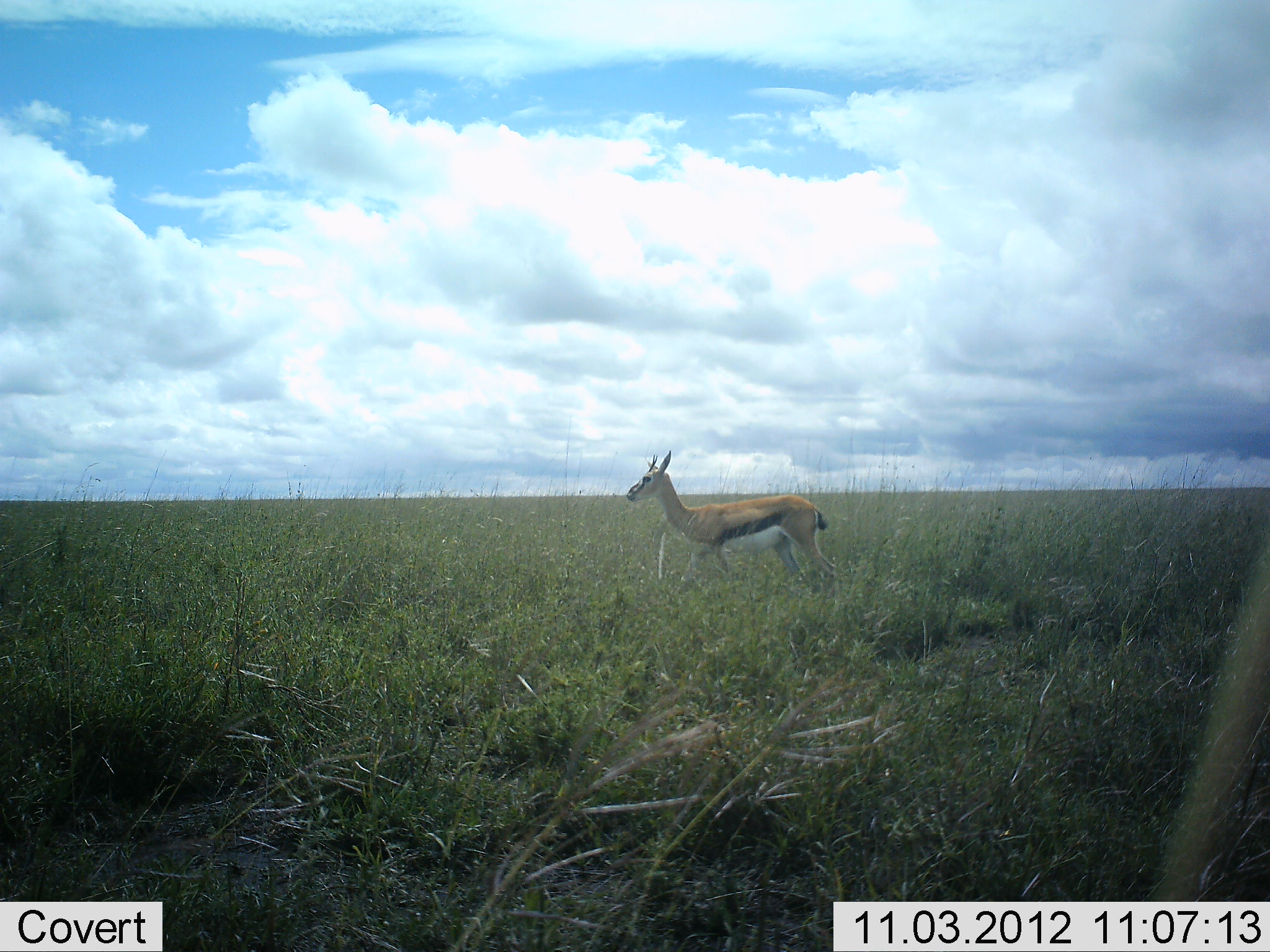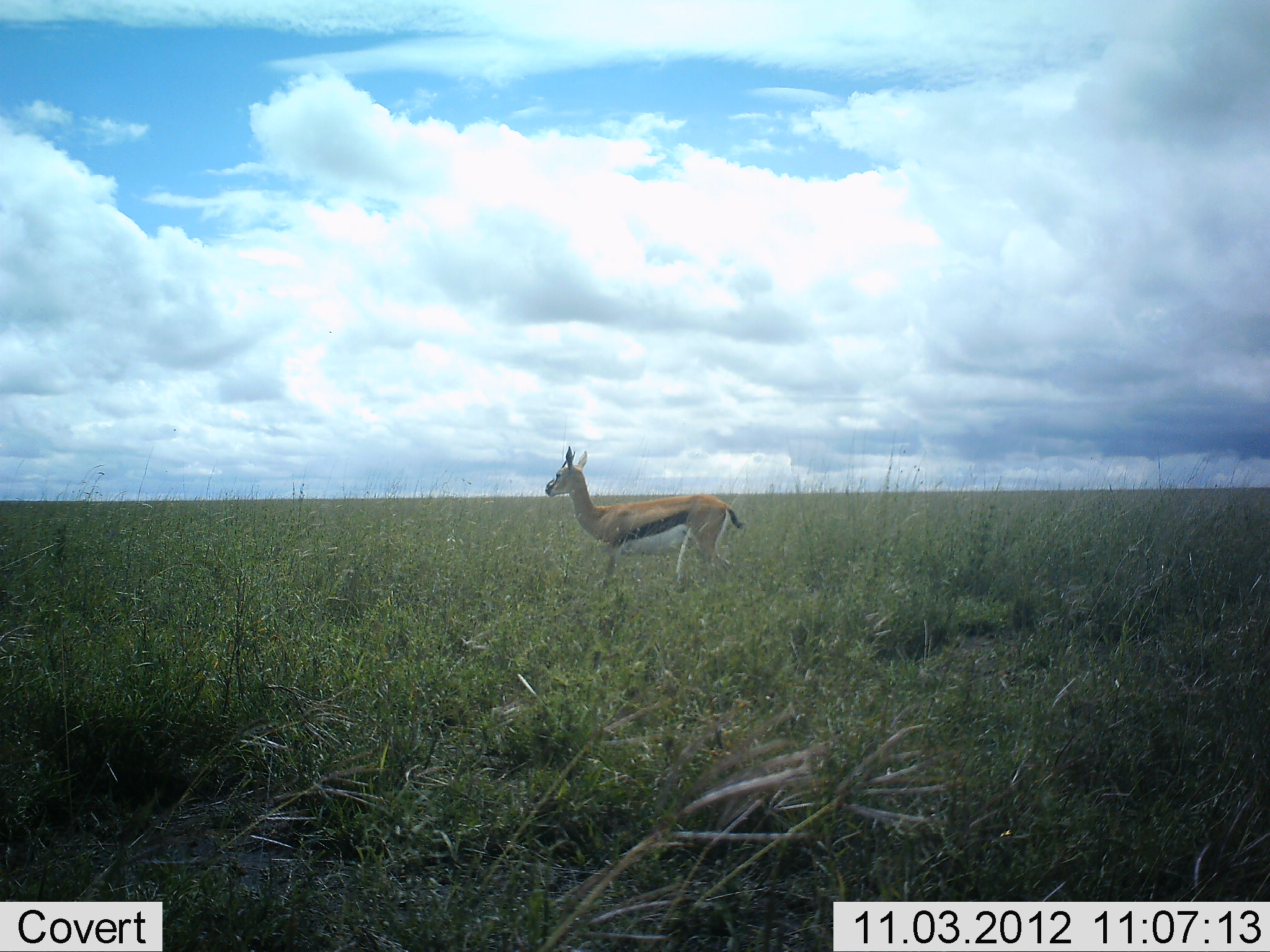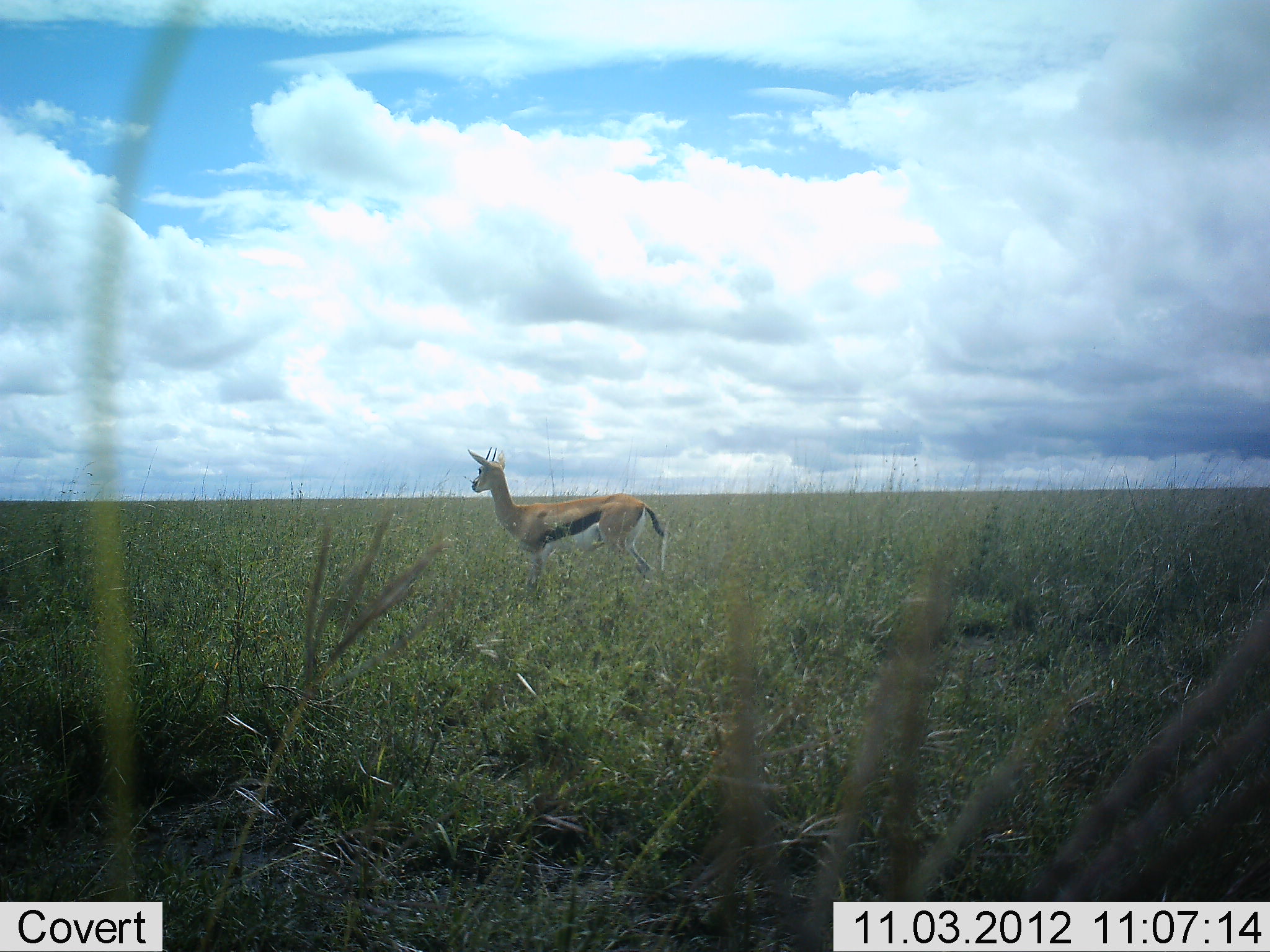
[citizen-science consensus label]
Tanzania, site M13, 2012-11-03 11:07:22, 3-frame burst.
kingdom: Animalia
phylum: Chordata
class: Mammalia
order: Artiodactyla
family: Bovidae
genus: Eudorcas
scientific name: Eudorcas thomsonii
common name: thomson's gazelle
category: gazellethomsons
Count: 1.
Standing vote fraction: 10%.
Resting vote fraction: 0%.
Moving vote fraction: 90%.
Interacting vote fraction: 0%.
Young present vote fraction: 0%.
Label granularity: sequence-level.